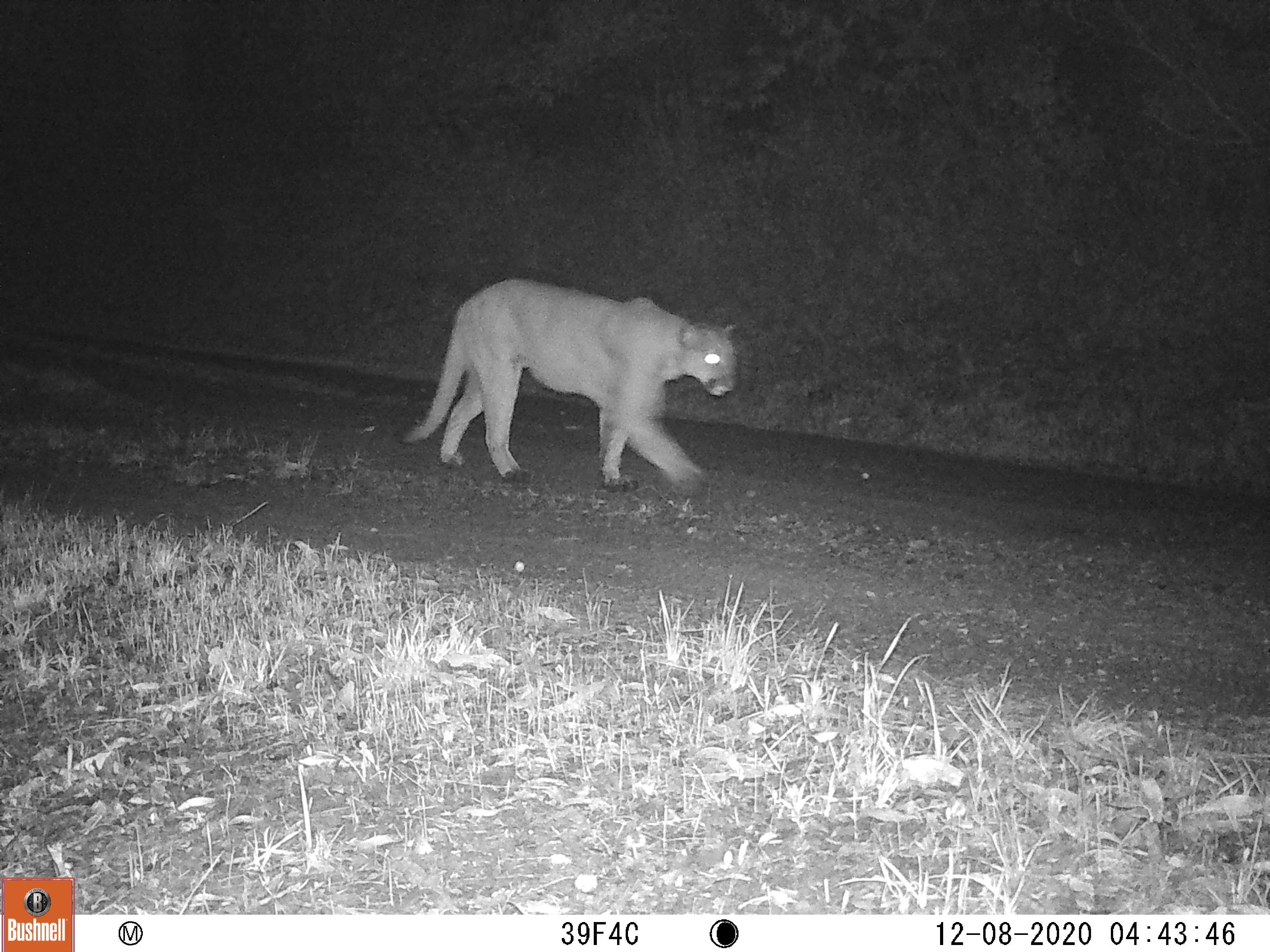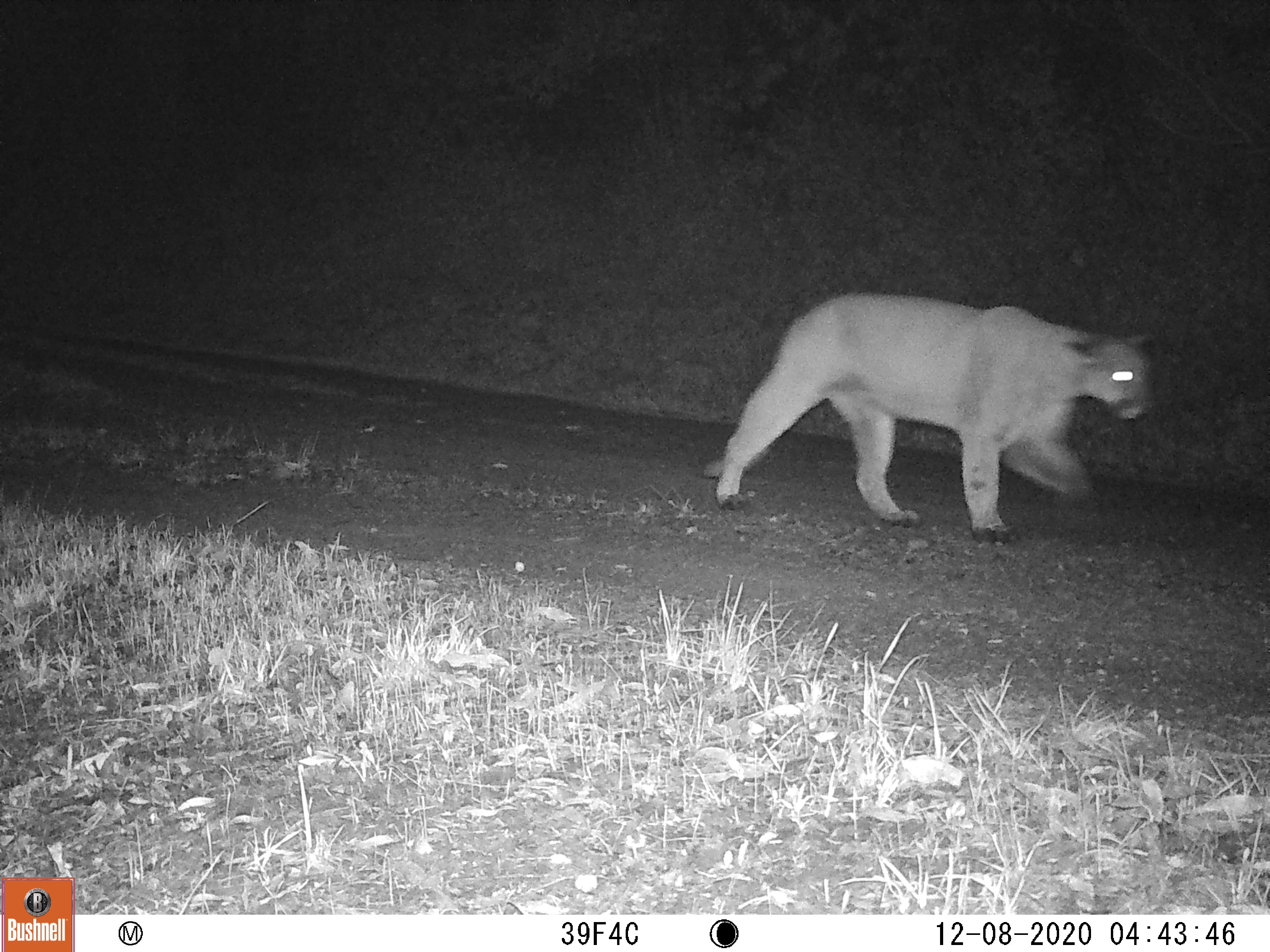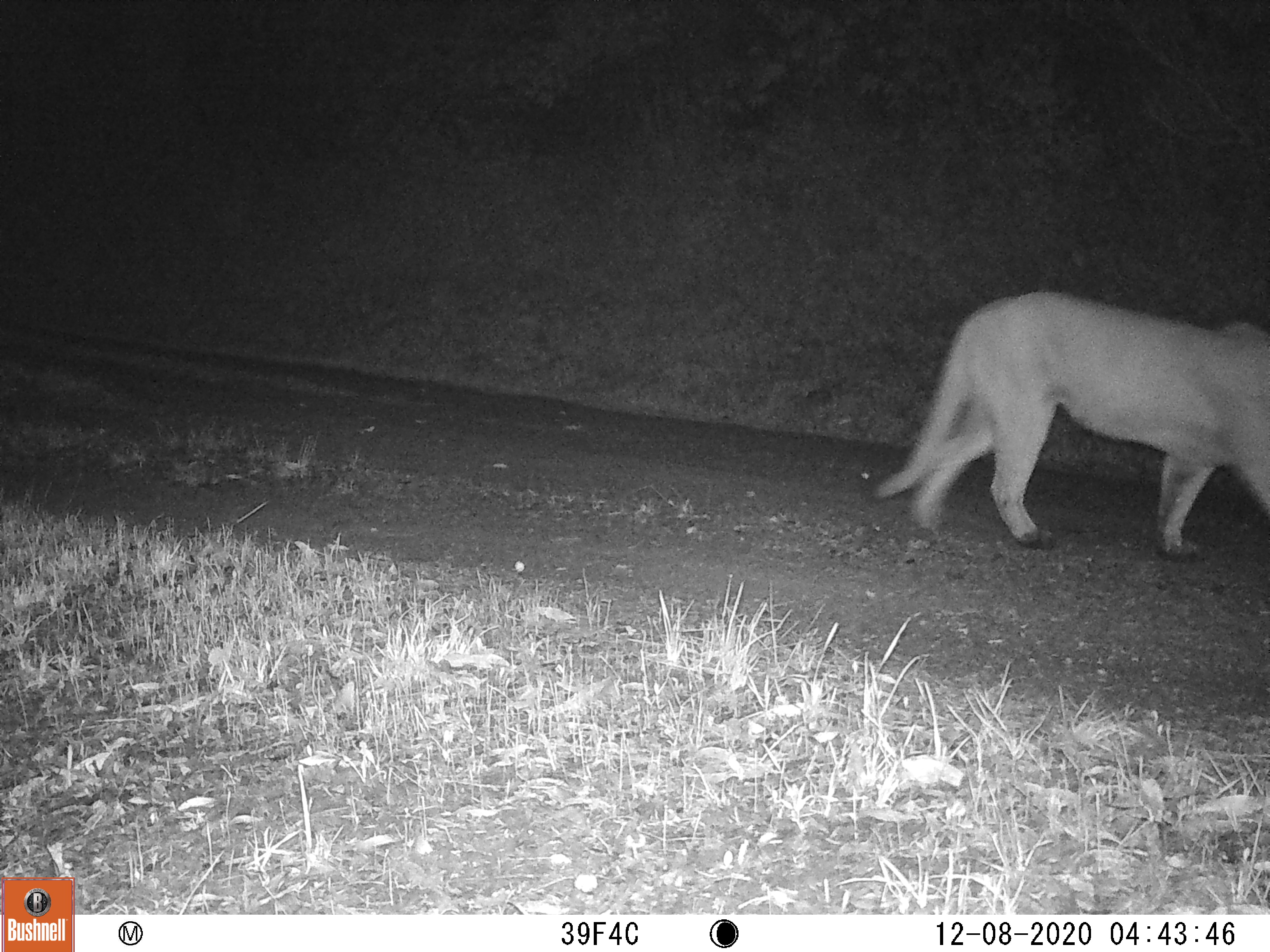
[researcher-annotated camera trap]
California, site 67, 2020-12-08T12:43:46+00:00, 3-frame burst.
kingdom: Animalia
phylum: Chordata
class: Mammalia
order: Carnivora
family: Felidae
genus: Puma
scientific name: Puma concolor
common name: puma